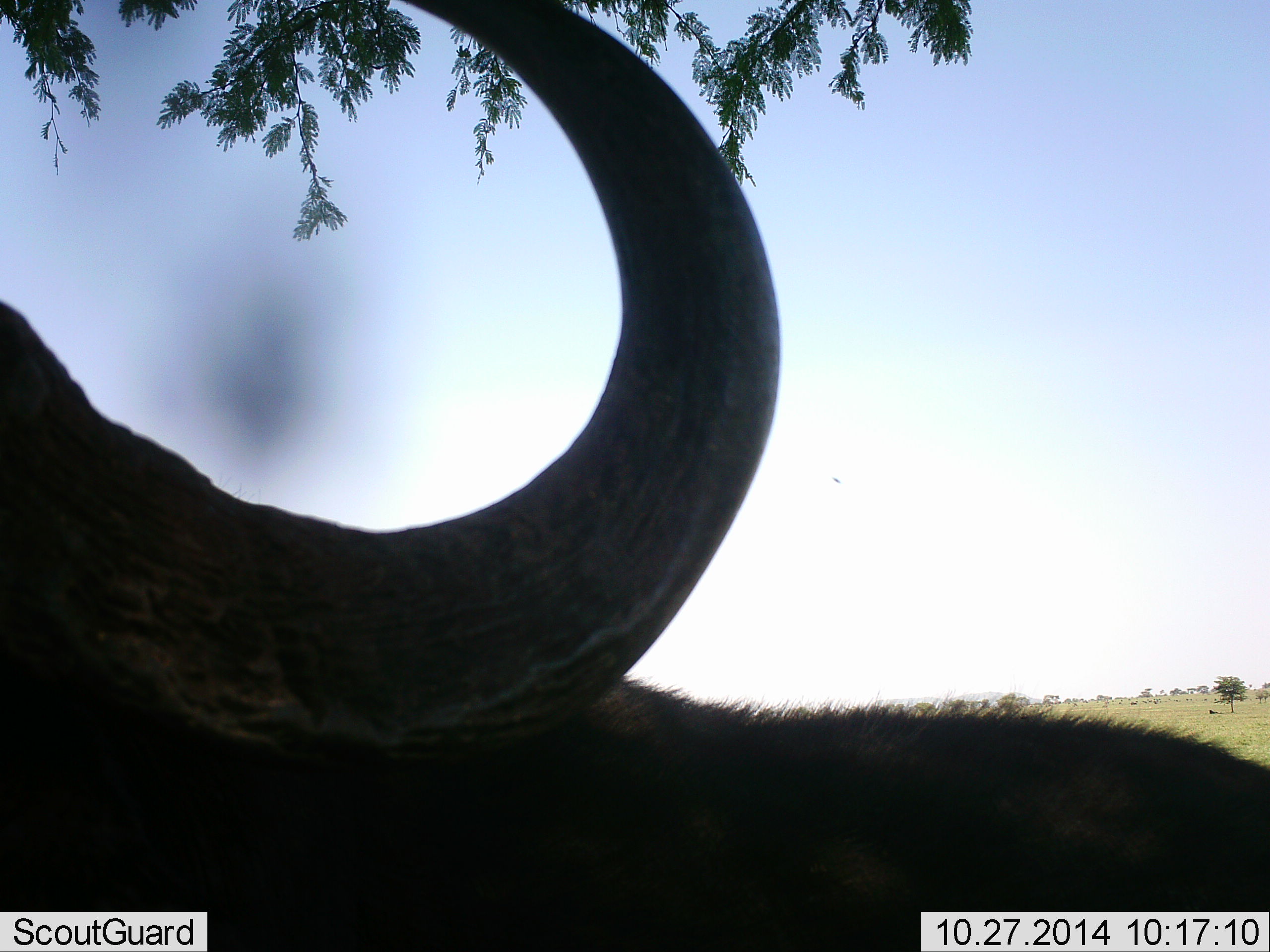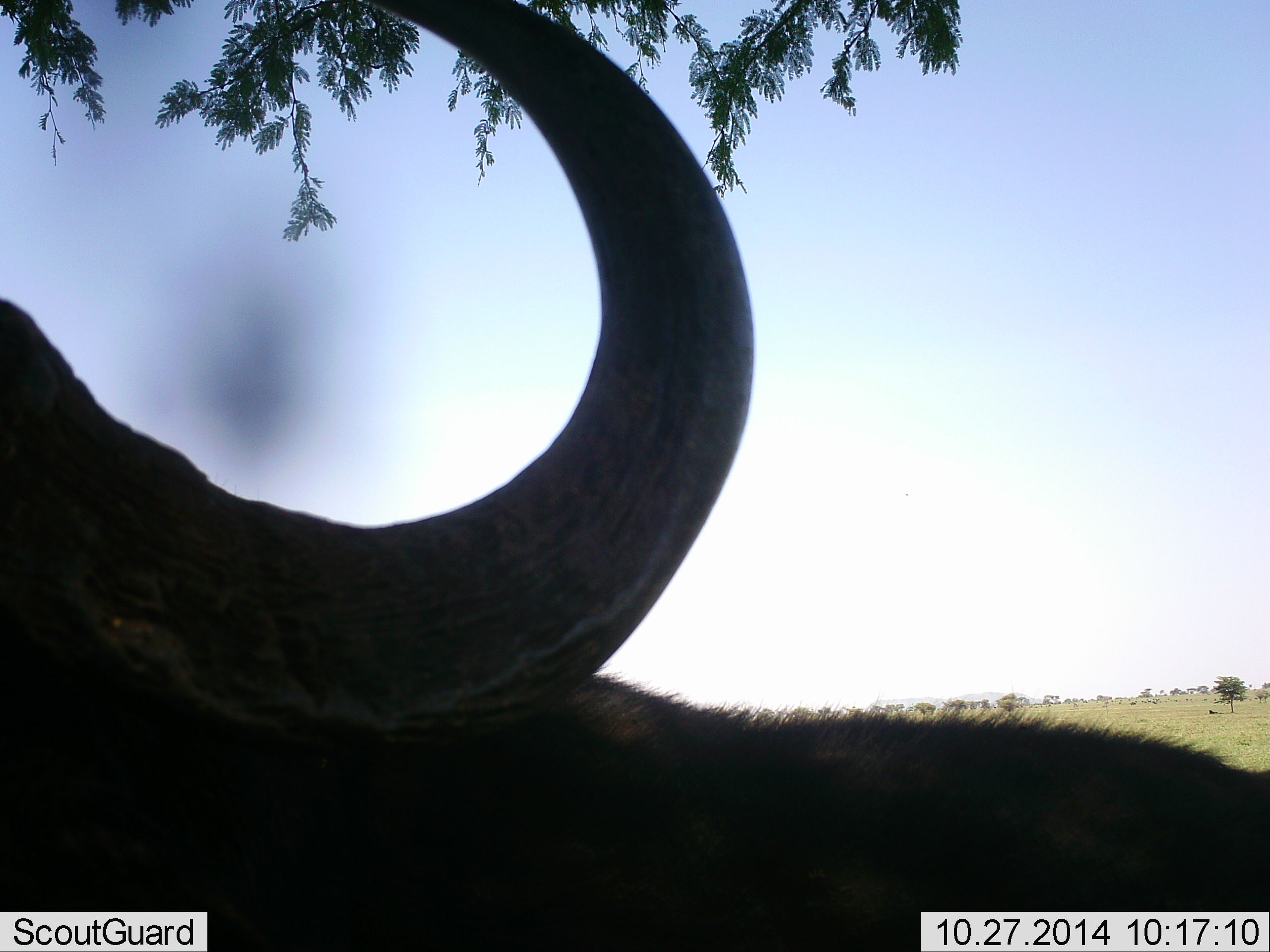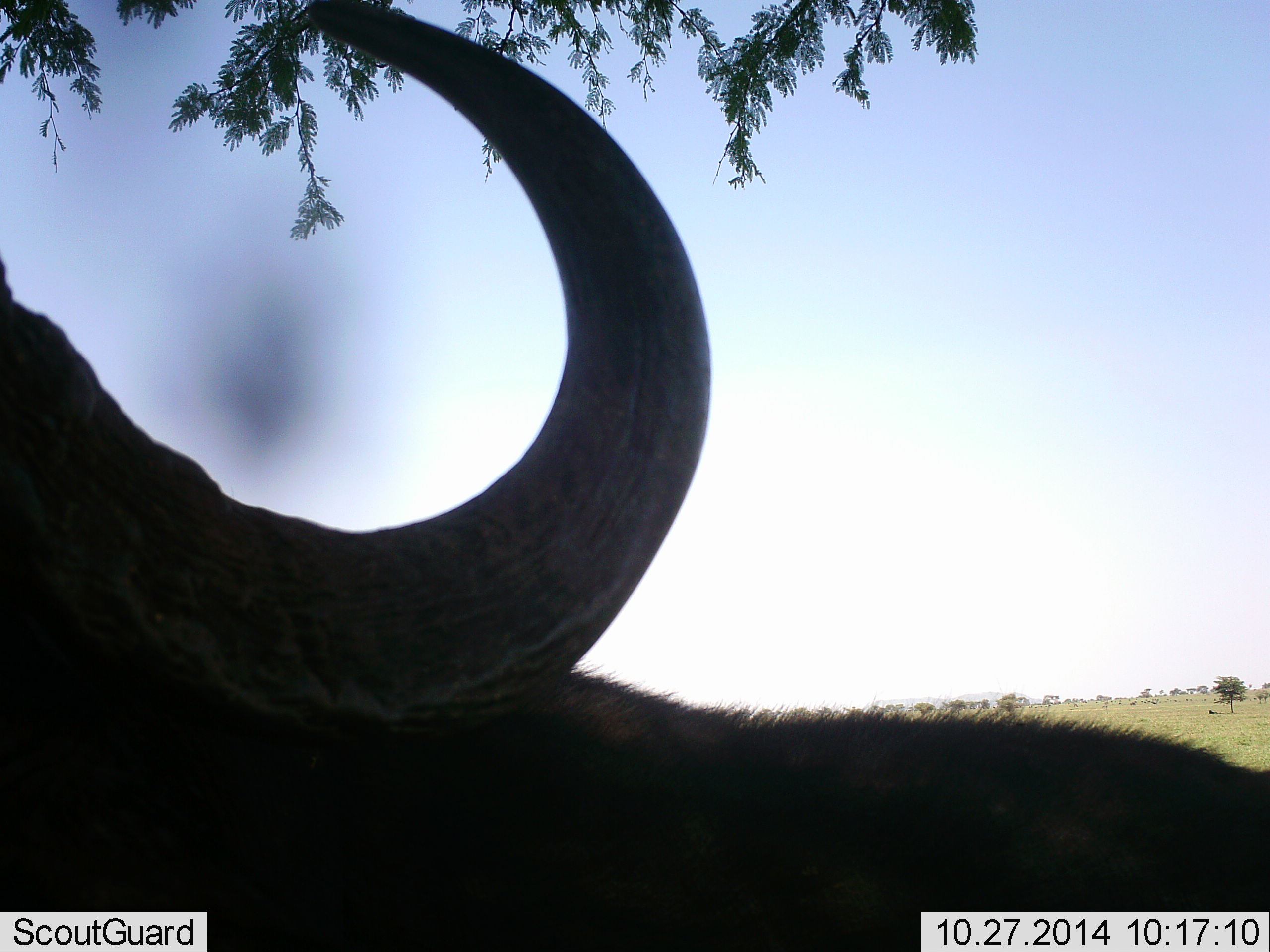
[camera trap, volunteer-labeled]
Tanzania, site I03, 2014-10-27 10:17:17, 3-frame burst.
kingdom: Animalia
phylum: Chordata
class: Mammalia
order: Artiodactyla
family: Bovidae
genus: Syncerus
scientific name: Syncerus caffer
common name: cape buffalo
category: buffalo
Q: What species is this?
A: Buffalo (cape buffalo) (Syncerus caffer).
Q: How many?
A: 1.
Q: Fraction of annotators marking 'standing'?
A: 73%.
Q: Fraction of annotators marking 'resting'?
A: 27%.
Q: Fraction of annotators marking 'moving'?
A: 0%.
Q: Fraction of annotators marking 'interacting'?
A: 0%.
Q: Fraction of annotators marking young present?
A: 0%.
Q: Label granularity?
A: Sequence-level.